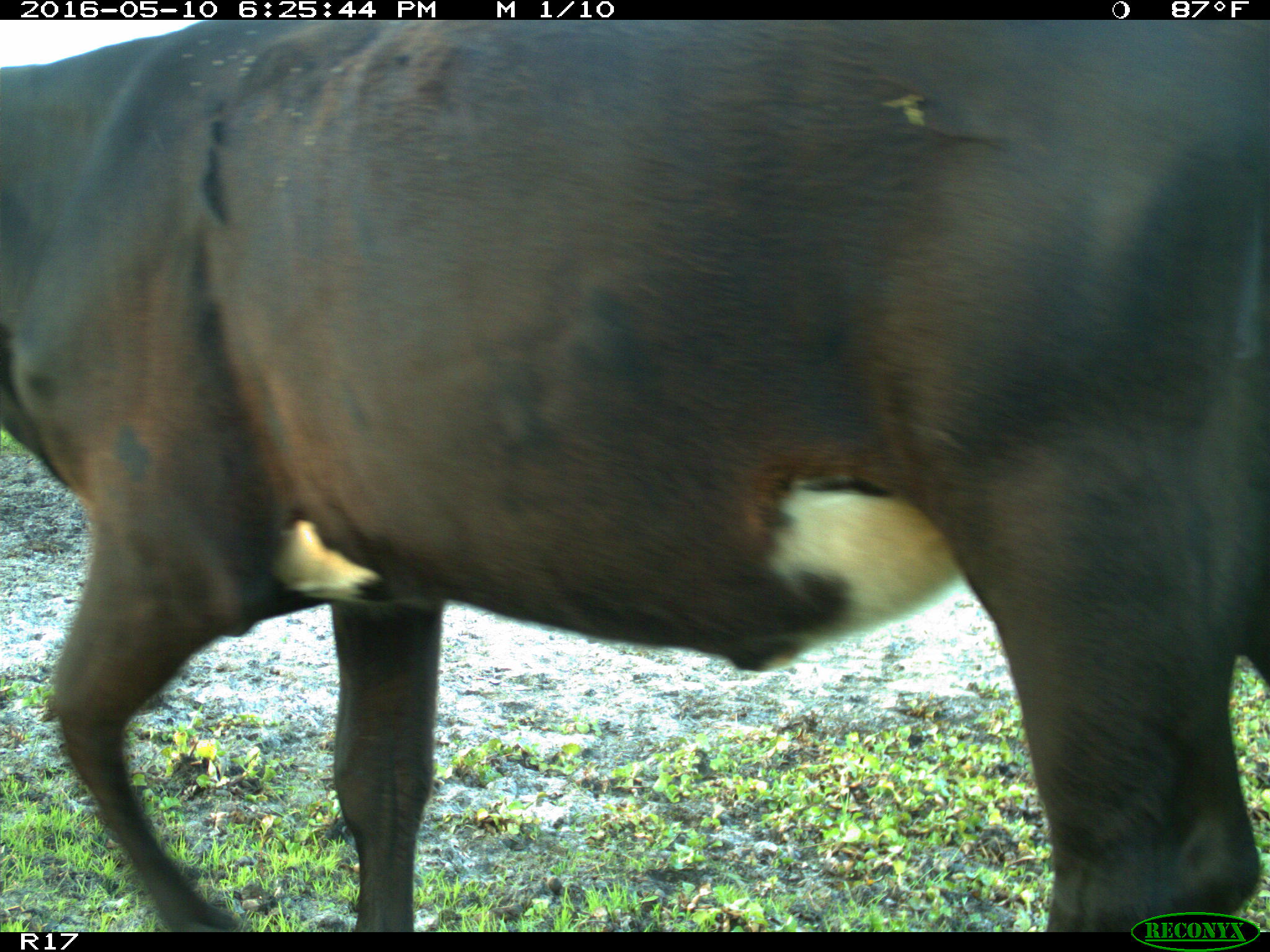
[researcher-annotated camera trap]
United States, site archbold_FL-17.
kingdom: Animalia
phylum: Chordata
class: Mammalia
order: Artiodactyla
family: Bovidae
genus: Bos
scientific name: Bos taurus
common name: domestic cow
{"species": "Bos taurus (domestic cow)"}